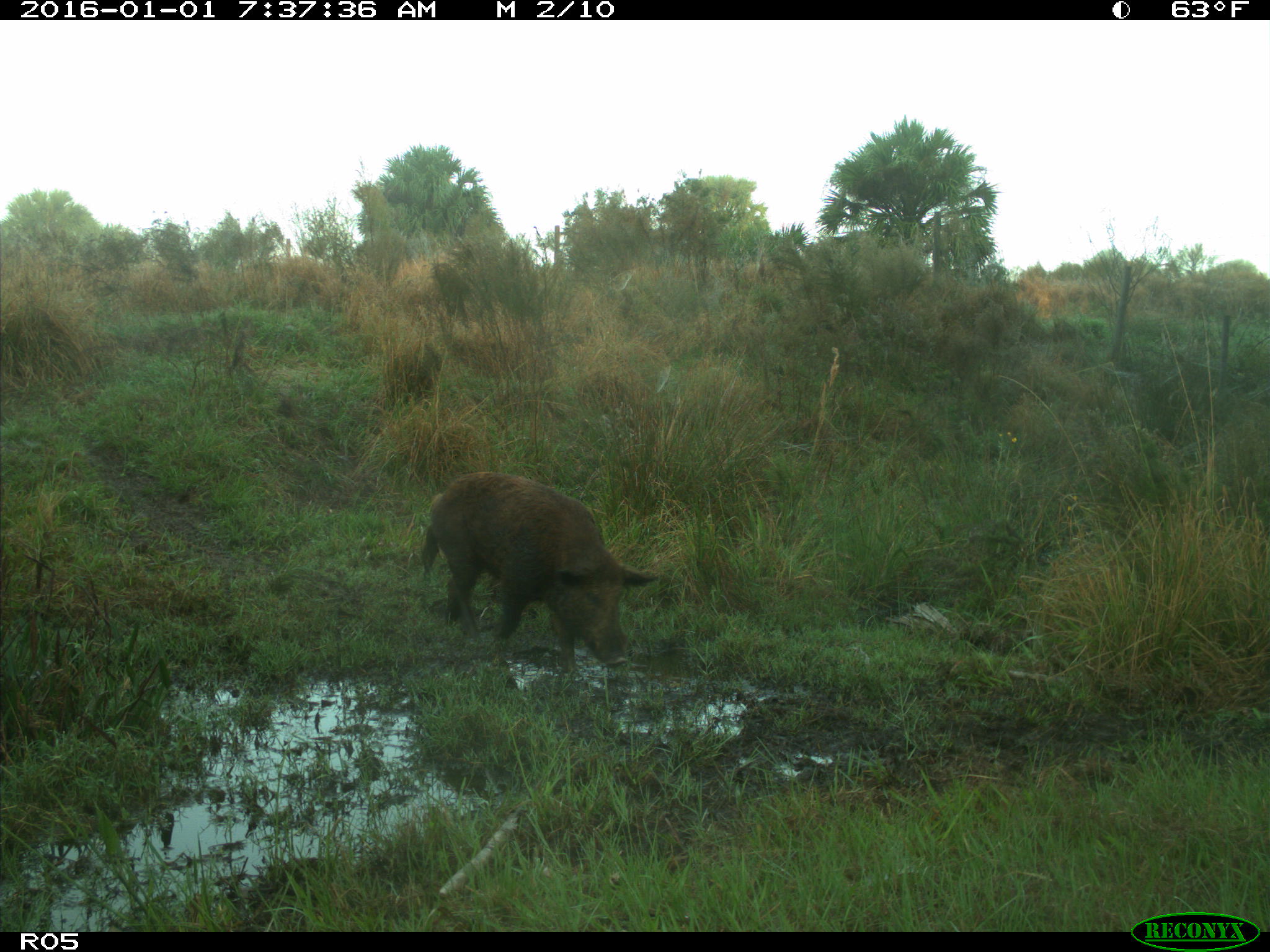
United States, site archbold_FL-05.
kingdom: Animalia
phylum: Chordata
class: Mammalia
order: Artiodactyla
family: Suidae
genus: Sus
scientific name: Sus scrofa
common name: wild boar